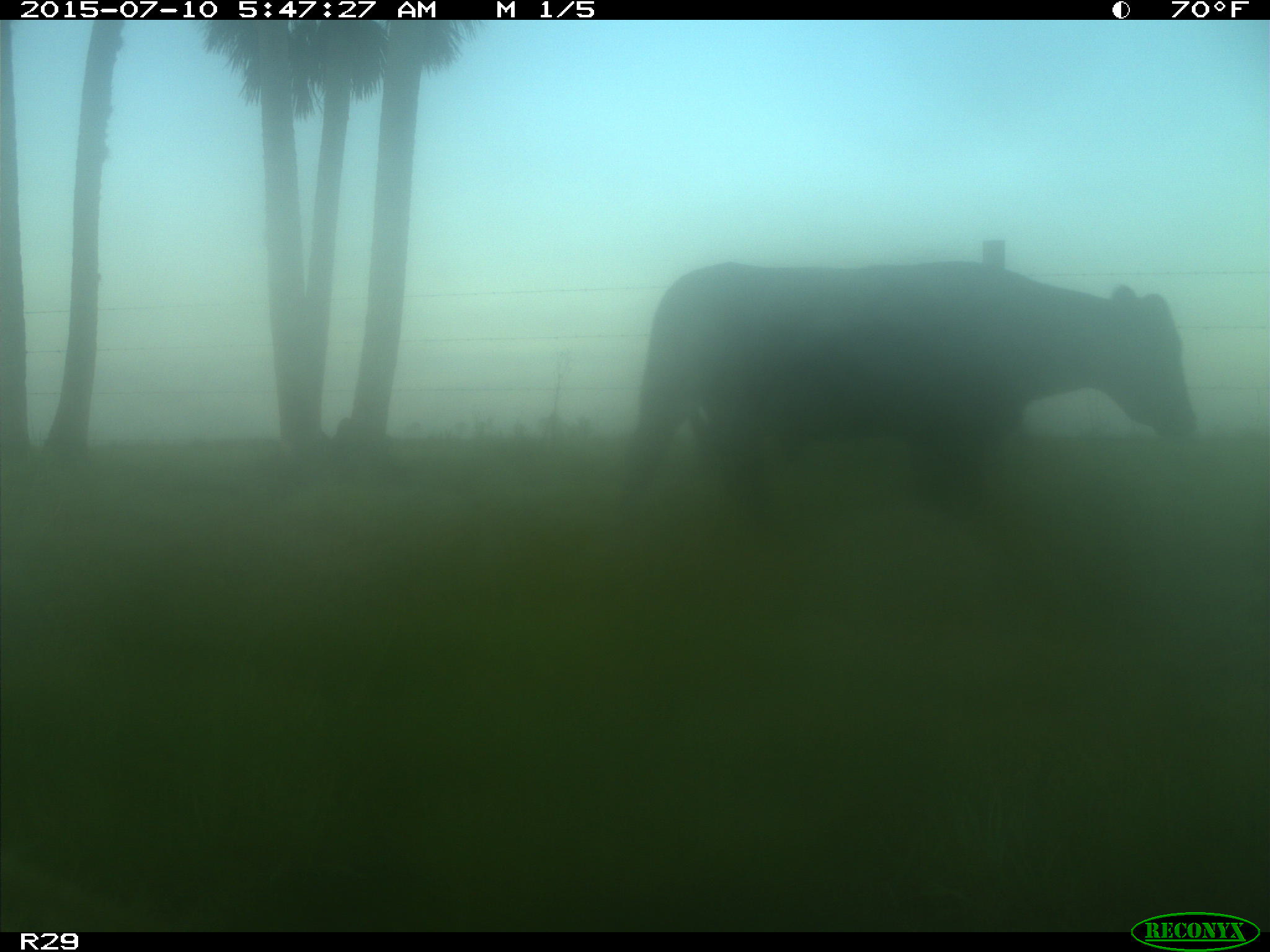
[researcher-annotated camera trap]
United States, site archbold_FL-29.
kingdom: Animalia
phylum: Chordata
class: Mammalia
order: Artiodactyla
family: Bovidae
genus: Bos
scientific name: Bos taurus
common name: domestic cow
Bos taurus (domestic cow).